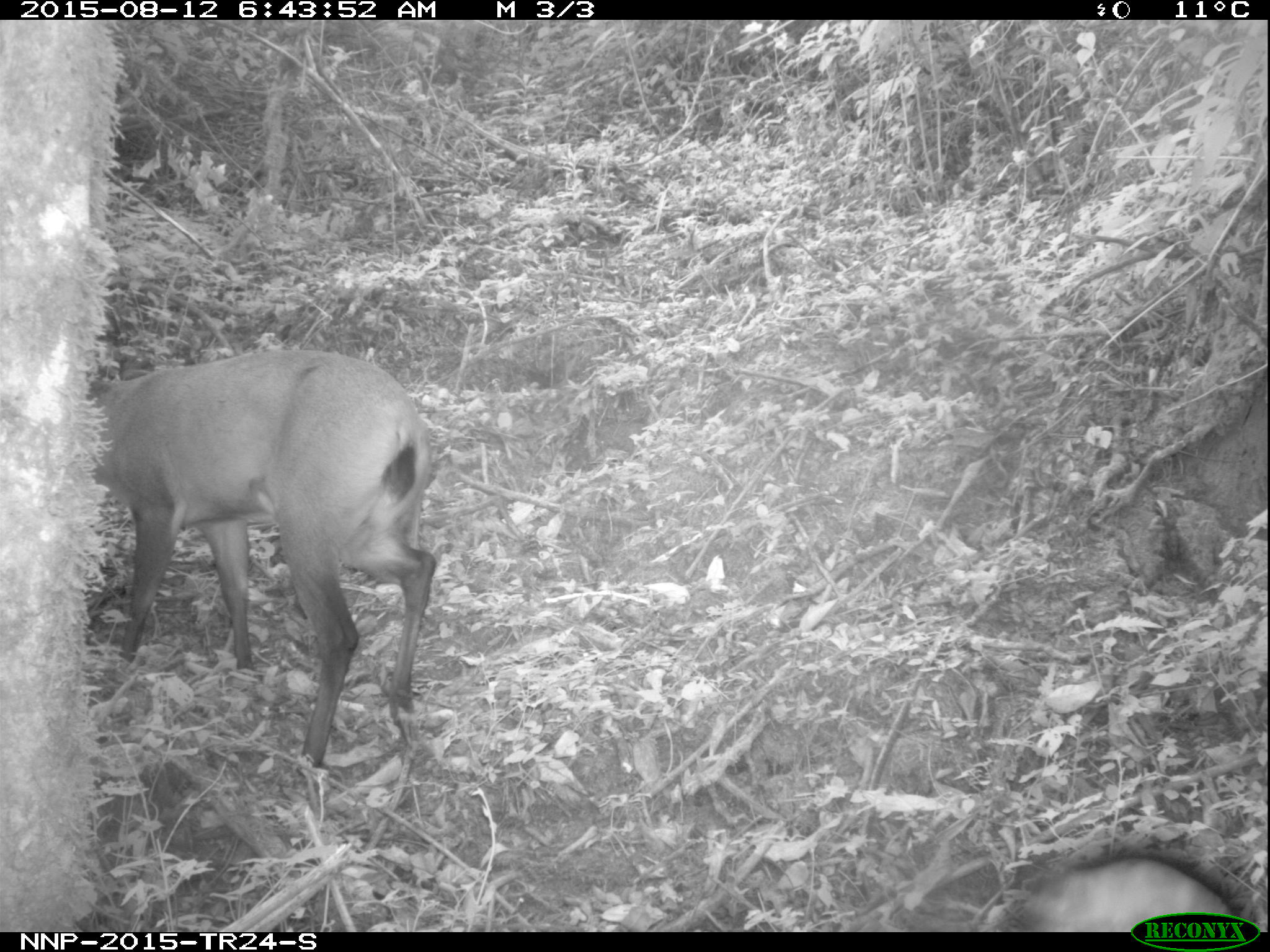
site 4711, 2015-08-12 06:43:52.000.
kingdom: Animalia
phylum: Chordata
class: Mammalia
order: Artiodactyla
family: Bovidae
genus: Cephalophus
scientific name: Cephalophus nigrifrons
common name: black-fronted duiker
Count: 1.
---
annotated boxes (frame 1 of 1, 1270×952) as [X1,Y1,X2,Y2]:
cephalophus nigrifrons: [84,343,439,768]; [1012,847,1255,931]